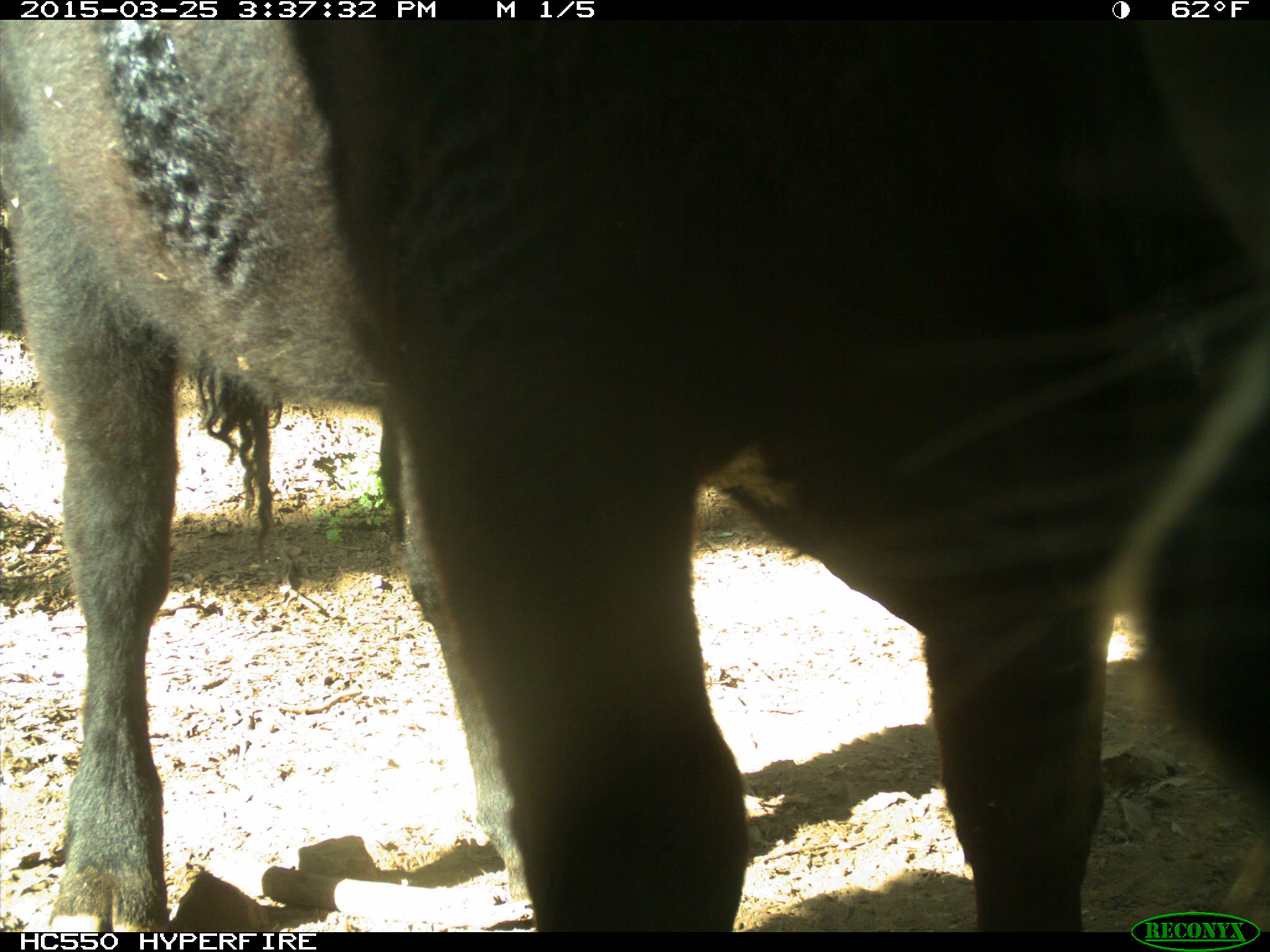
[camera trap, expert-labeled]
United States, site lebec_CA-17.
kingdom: Animalia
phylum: Chordata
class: Mammalia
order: Artiodactyla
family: Bovidae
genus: Bos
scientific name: Bos taurus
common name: domestic cow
Bos taurus (domestic cow).